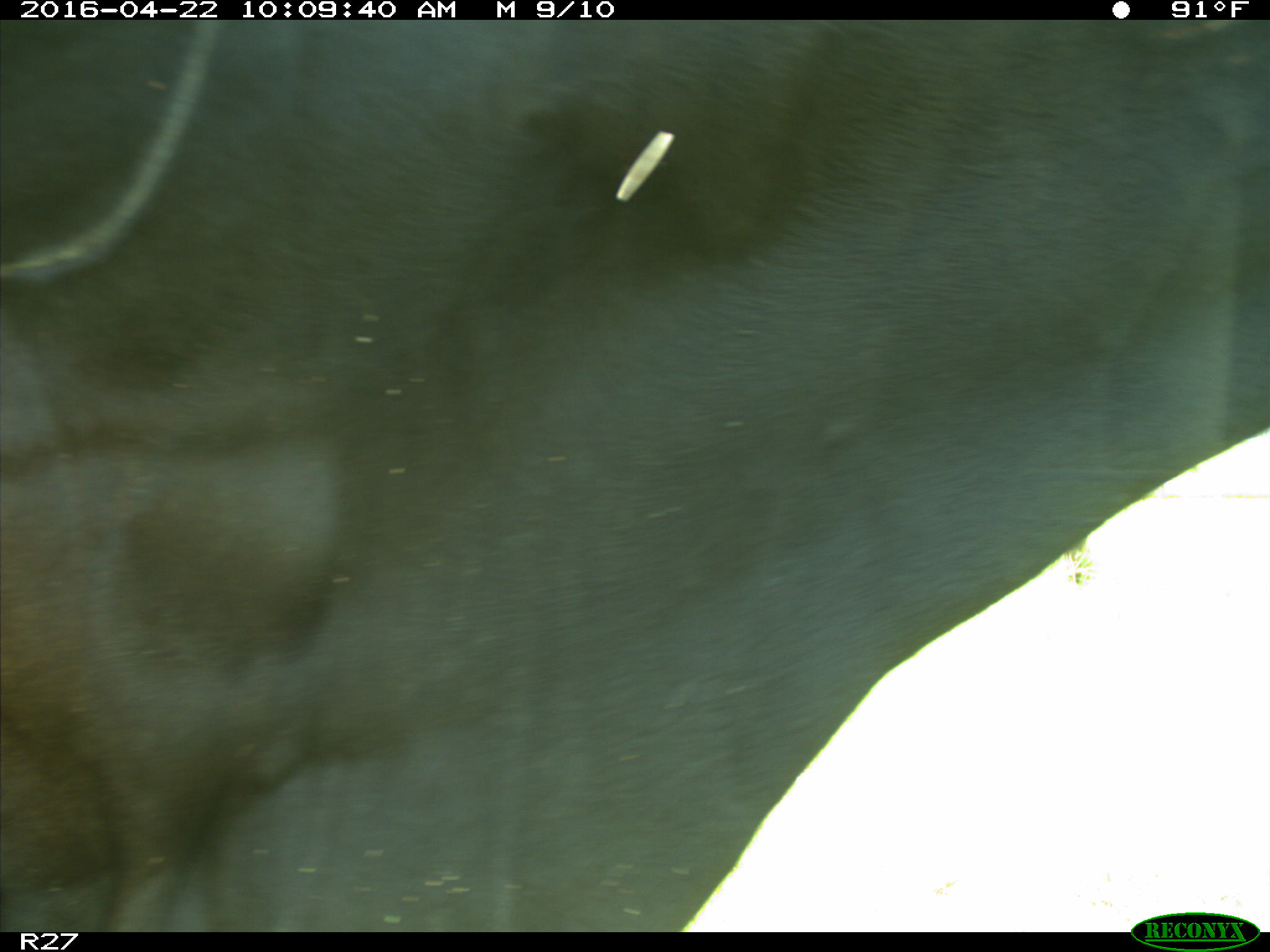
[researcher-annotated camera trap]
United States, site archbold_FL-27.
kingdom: Animalia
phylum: Chordata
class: Mammalia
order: Artiodactyla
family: Bovidae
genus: Bos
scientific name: Bos taurus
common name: domestic cow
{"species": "Bos taurus (domestic cow)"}